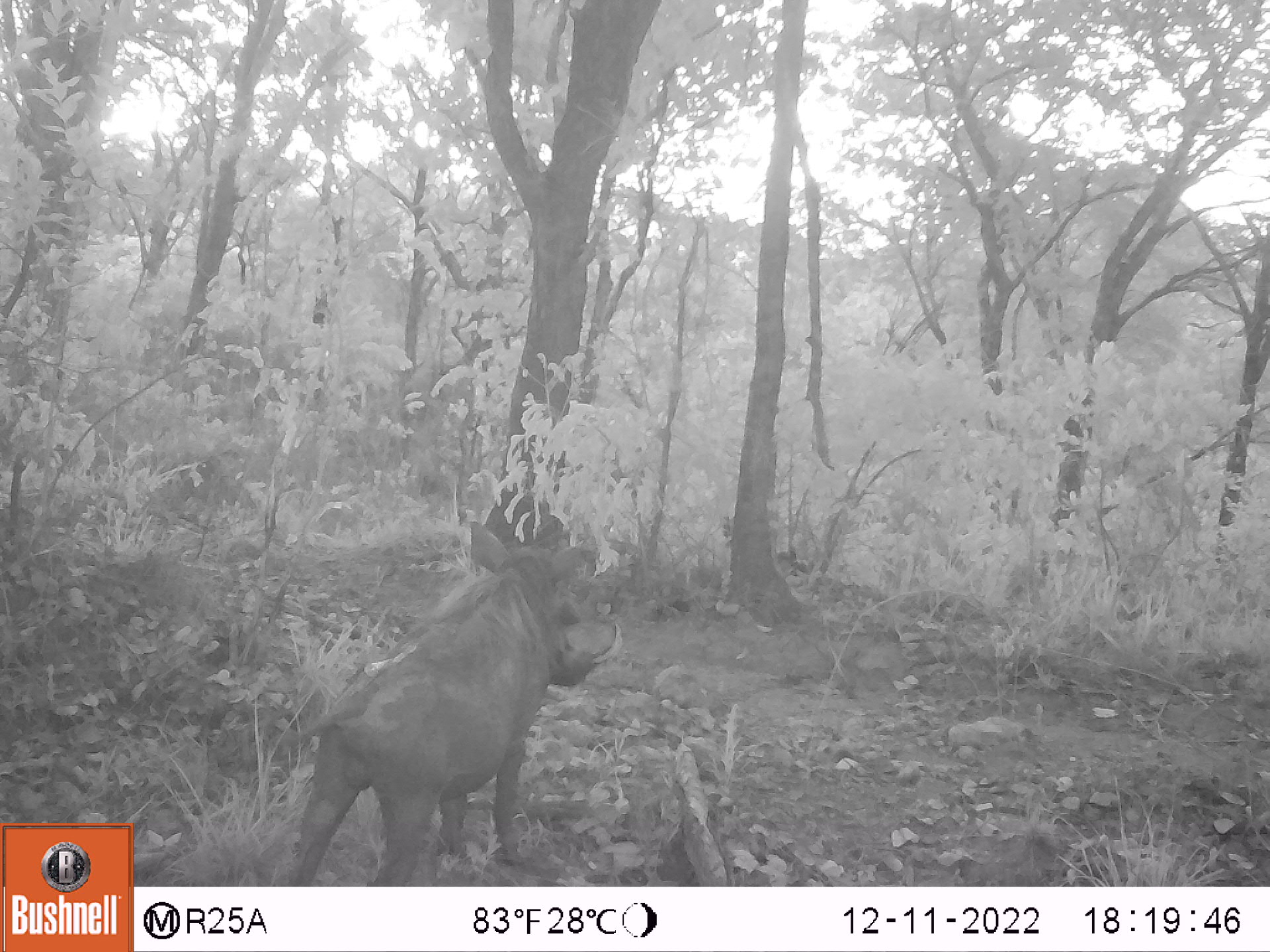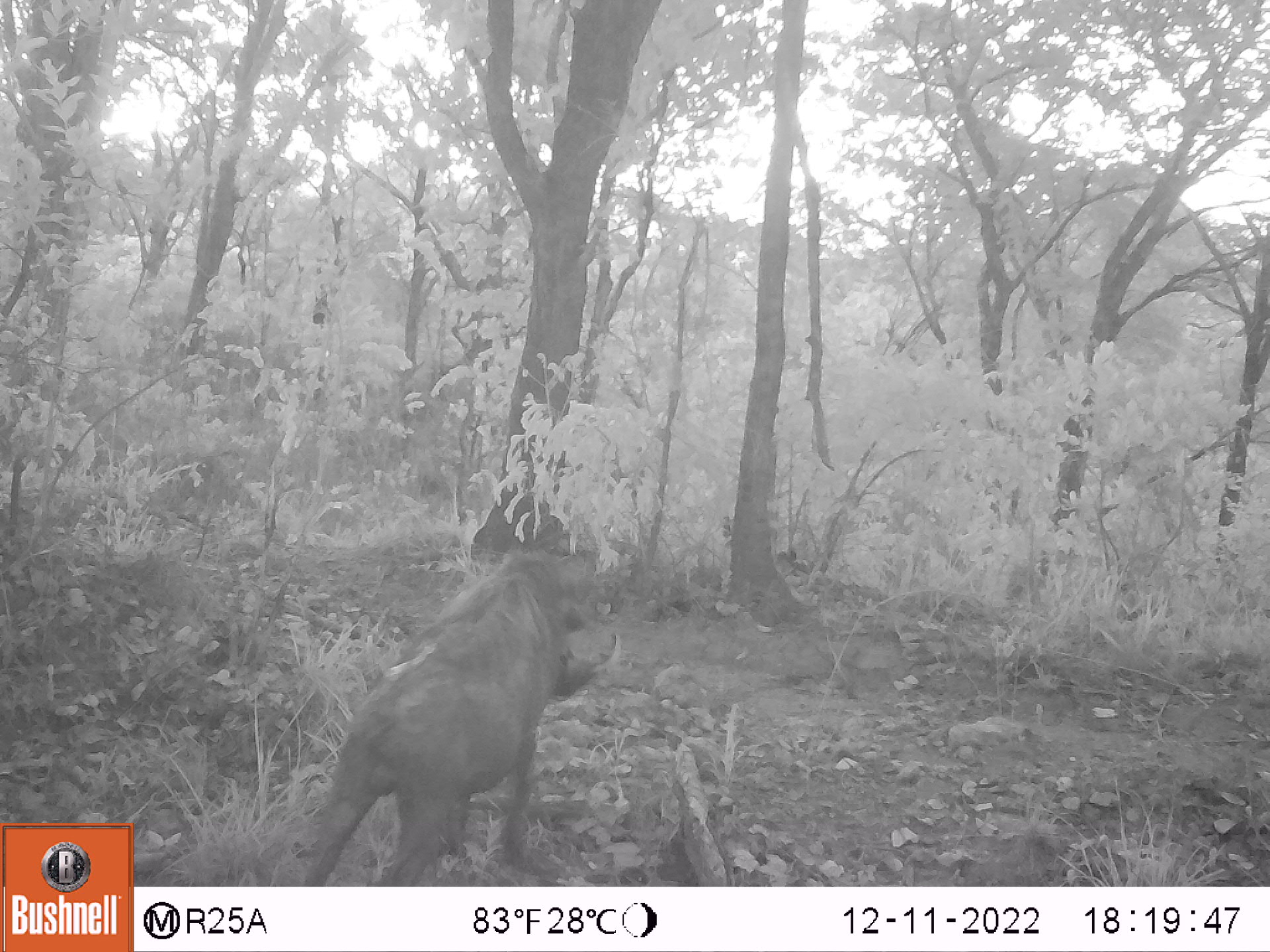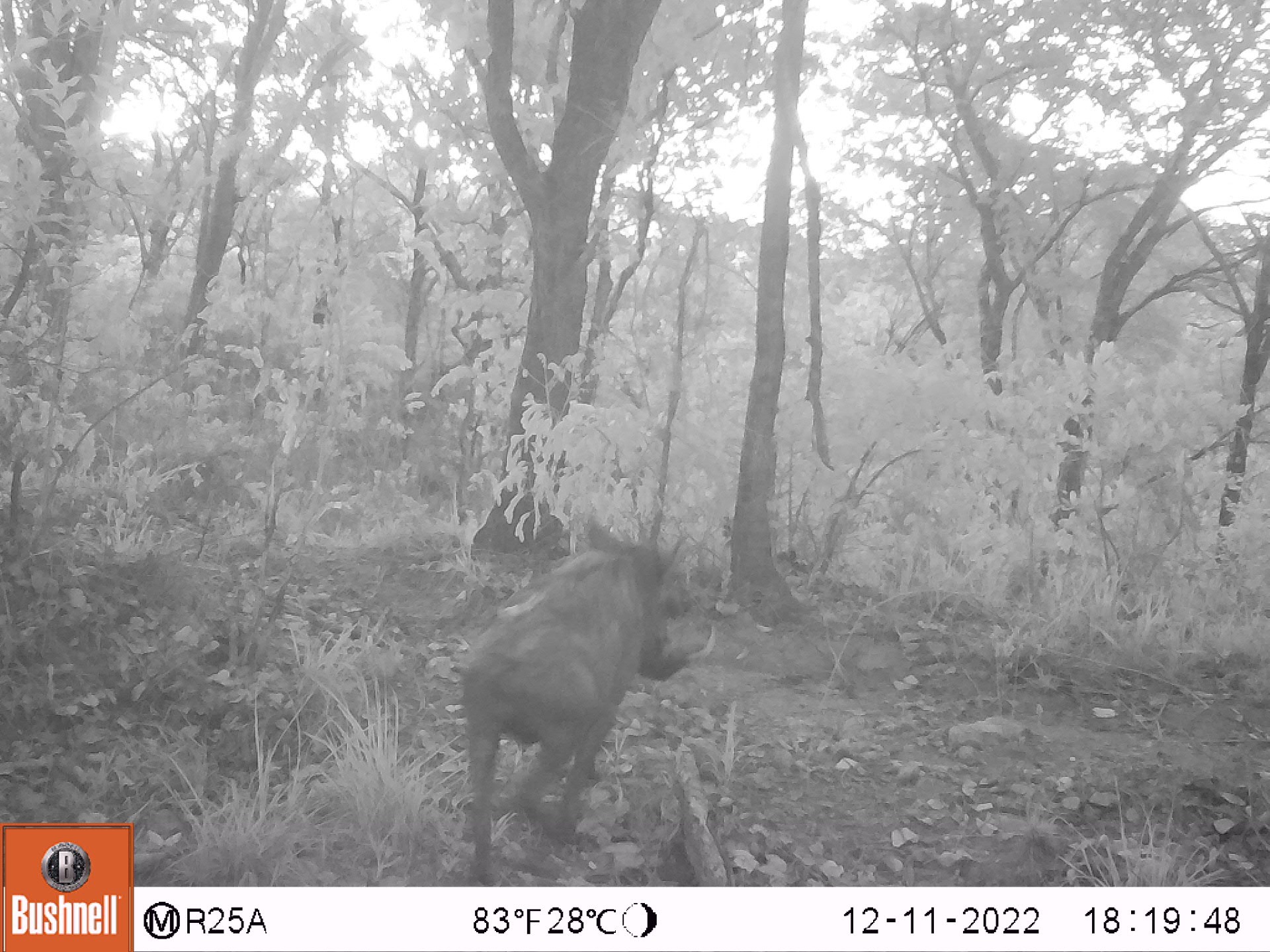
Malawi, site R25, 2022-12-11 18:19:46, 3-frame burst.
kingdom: Animalia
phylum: Chordata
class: Mammalia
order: Artiodactyla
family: Suidae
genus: Phacochoerus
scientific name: Phacochoerus africanus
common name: common warthog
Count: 1.